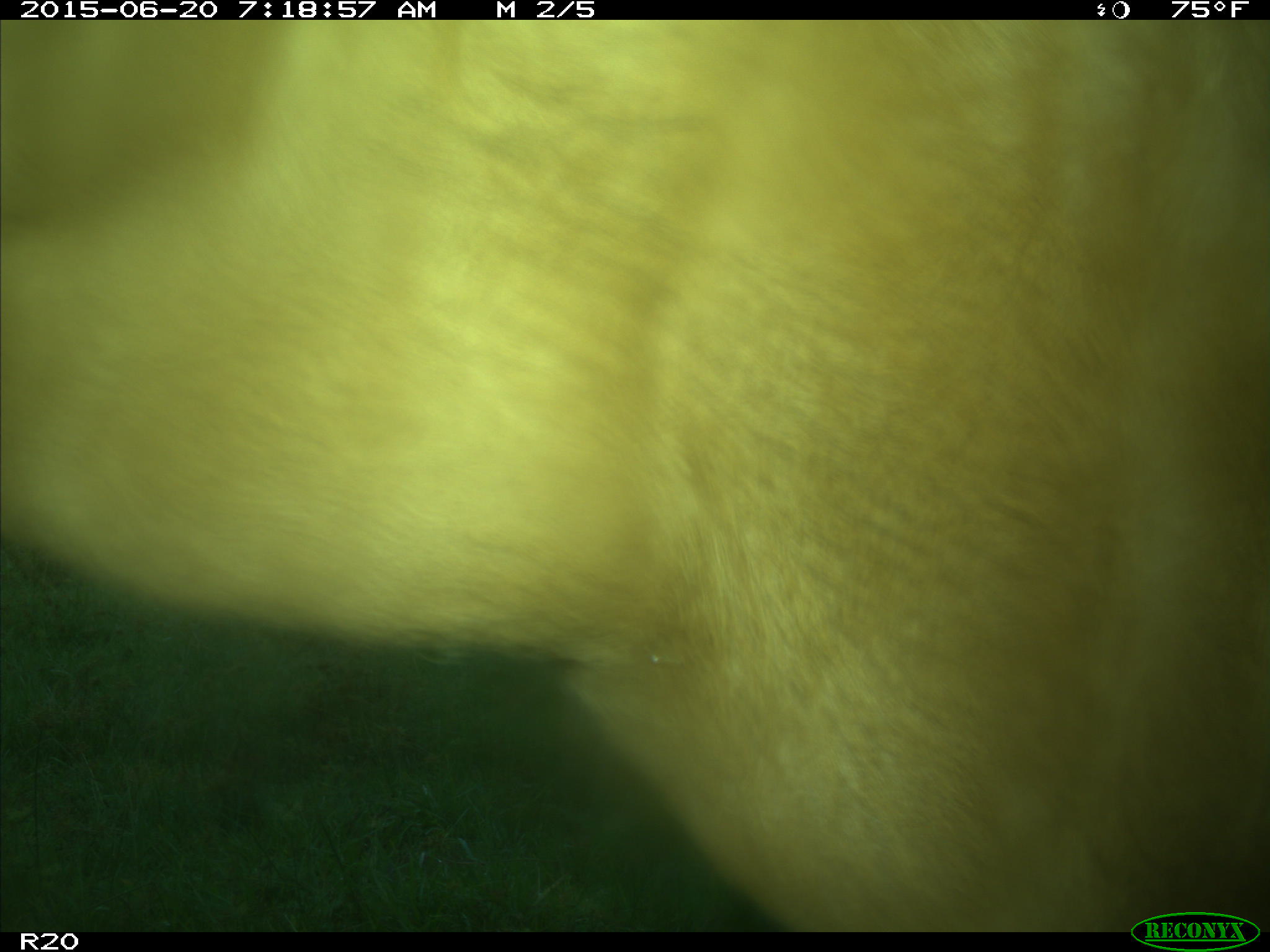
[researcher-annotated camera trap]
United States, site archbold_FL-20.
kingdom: Animalia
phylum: Chordata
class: Mammalia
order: Artiodactyla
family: Bovidae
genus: Bos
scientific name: Bos taurus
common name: domestic cow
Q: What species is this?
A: Bos taurus (domestic cow).